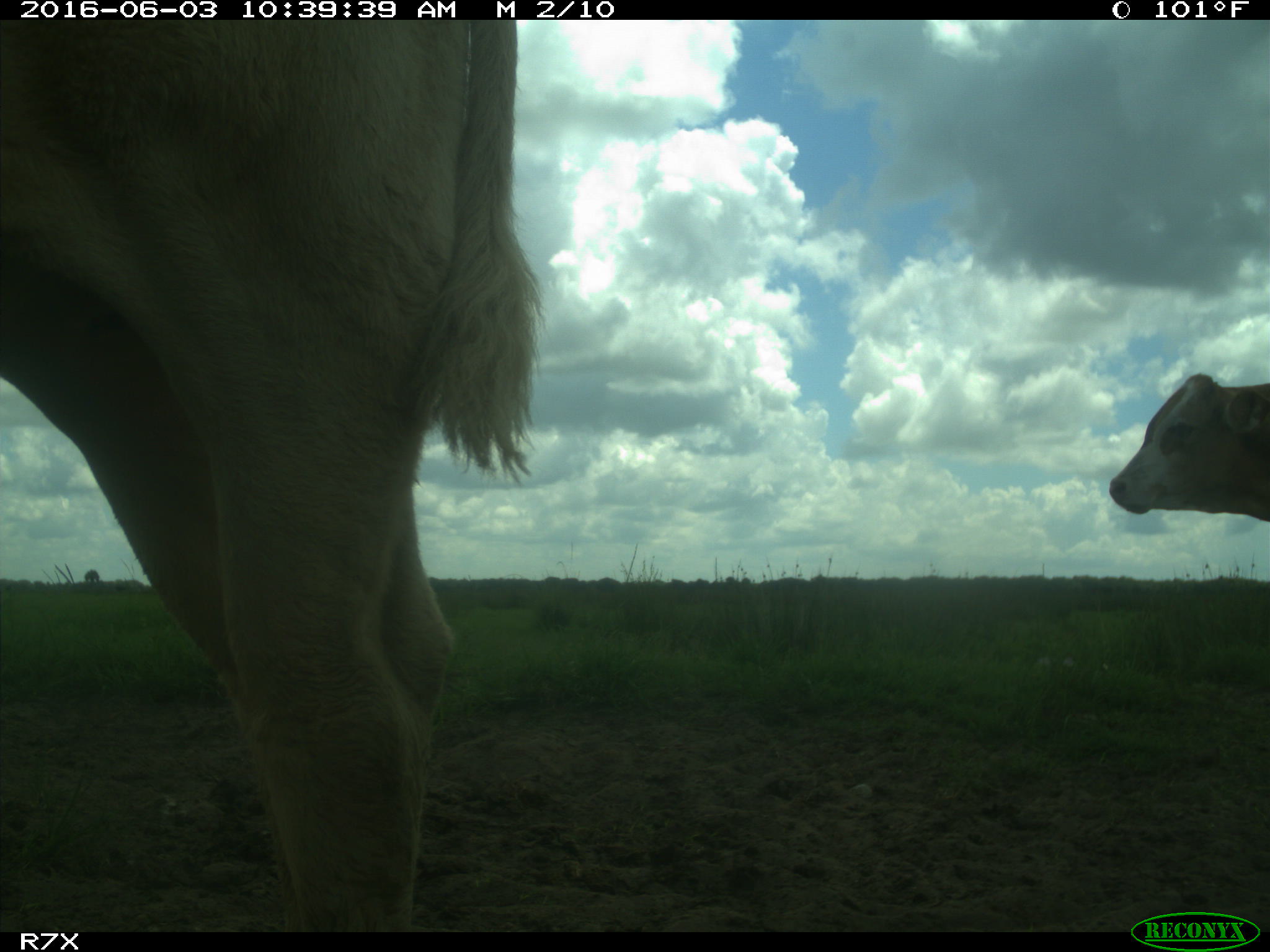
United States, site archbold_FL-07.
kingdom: Animalia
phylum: Chordata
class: Mammalia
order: Artiodactyla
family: Bovidae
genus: Bos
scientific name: Bos taurus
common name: domestic cow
Bos taurus (domestic cow).